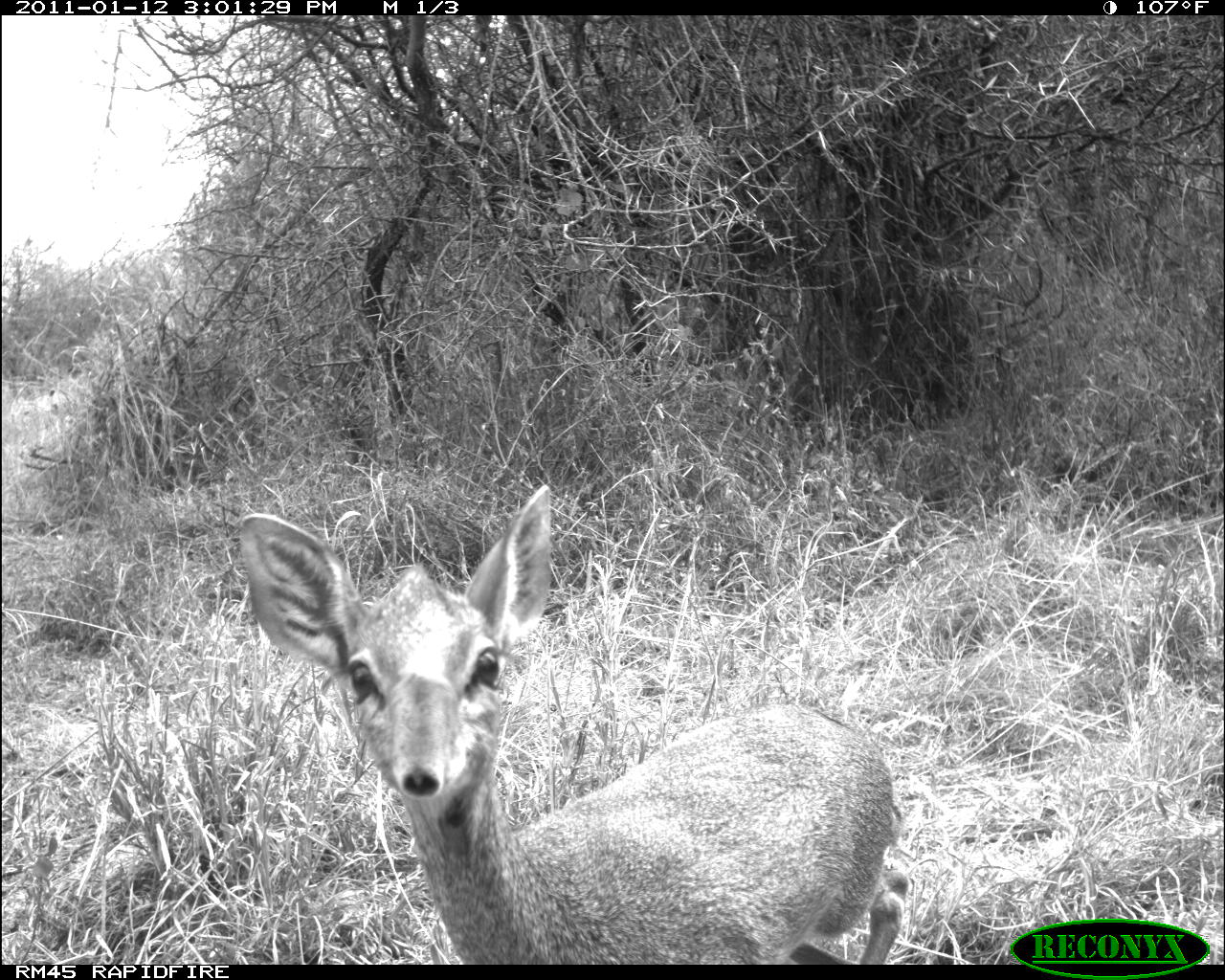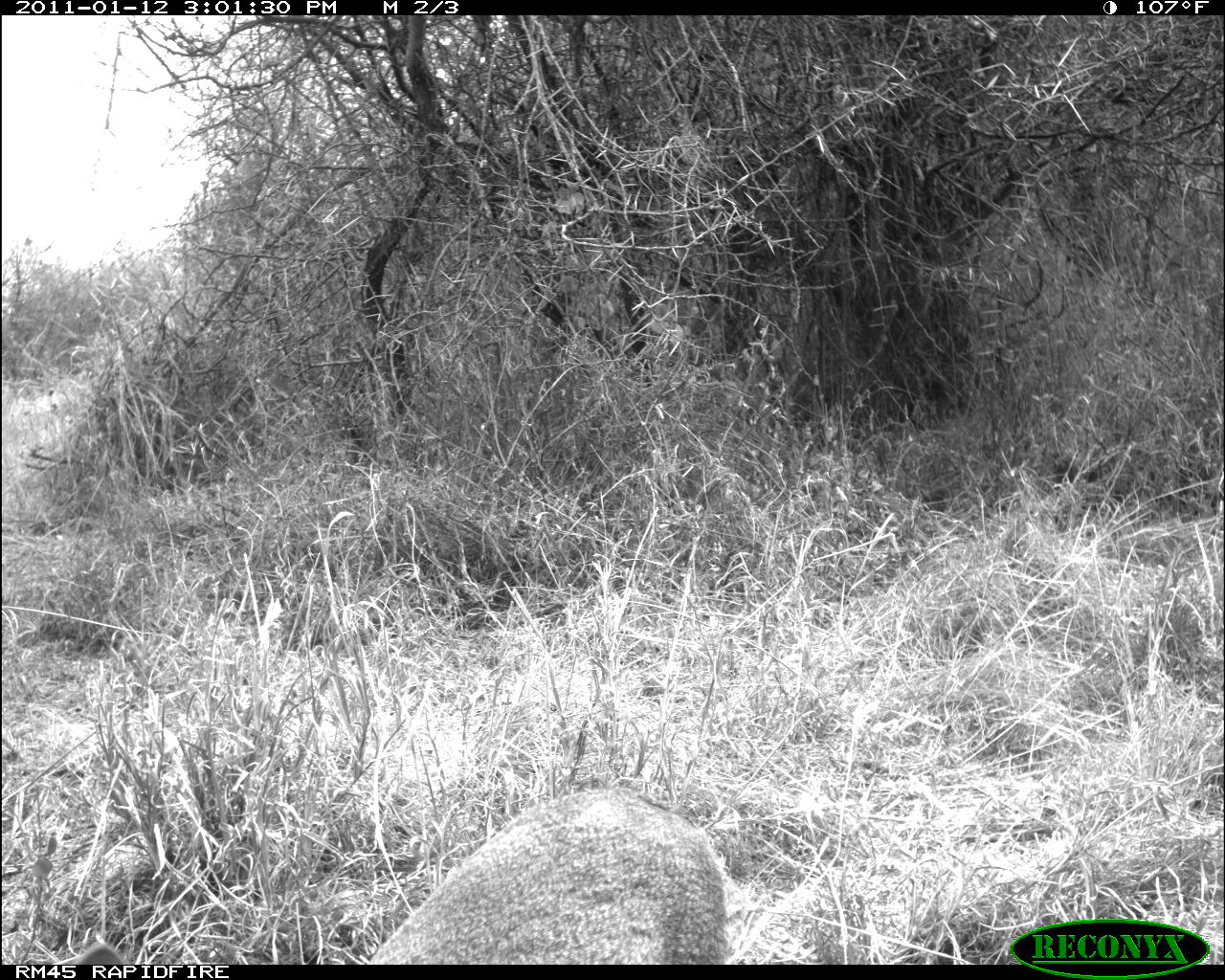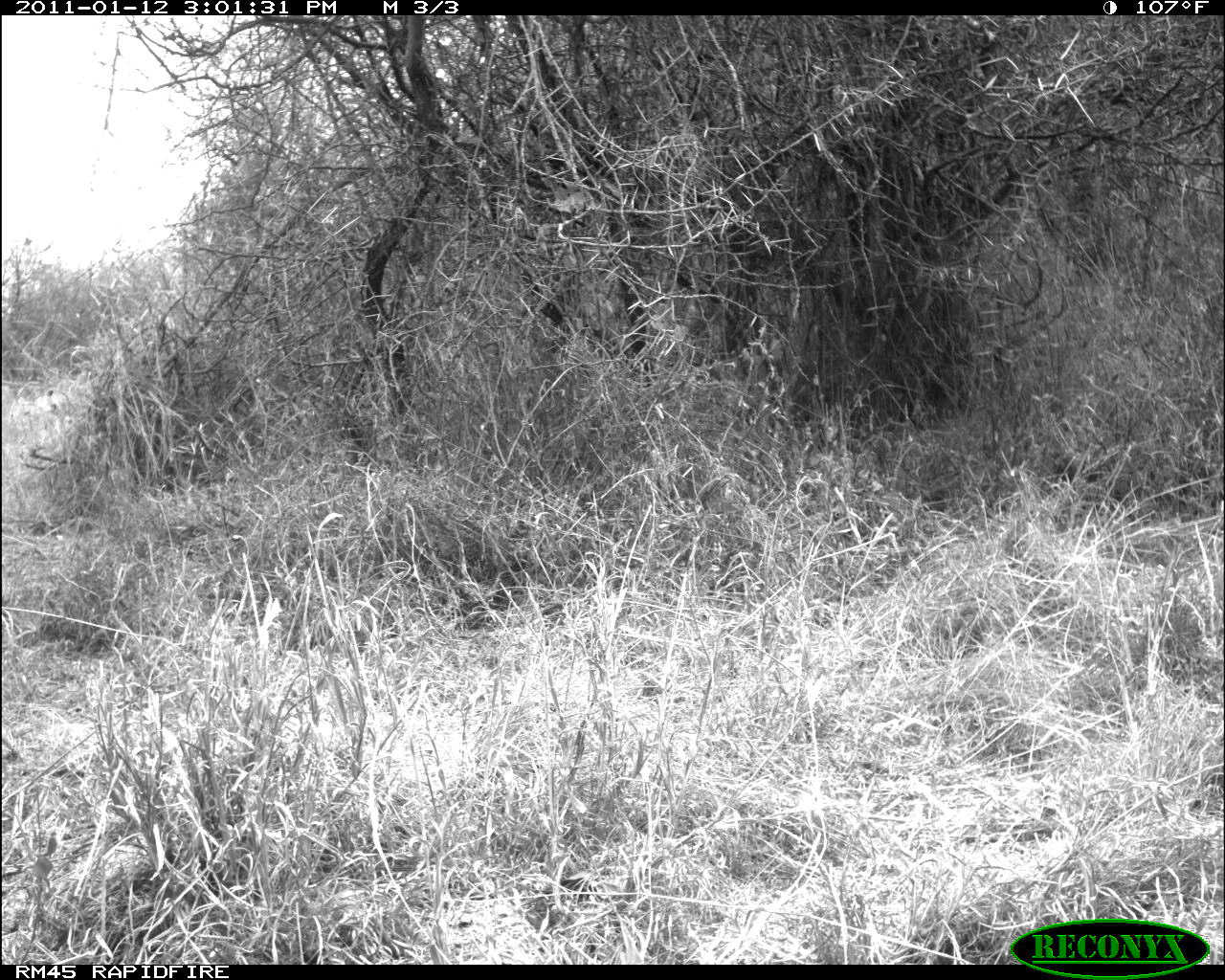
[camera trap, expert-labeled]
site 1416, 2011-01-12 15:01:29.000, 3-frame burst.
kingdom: Animalia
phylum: Chordata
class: Mammalia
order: Artiodactyla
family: Bovidae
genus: Madoqua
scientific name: Madoqua guentheri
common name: günther's dik-dik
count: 1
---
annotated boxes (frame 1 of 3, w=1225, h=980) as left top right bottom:
madoqua guentheri: 240 484 908 963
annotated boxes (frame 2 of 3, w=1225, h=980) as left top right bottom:
madoqua guentheri: 363 784 732 962